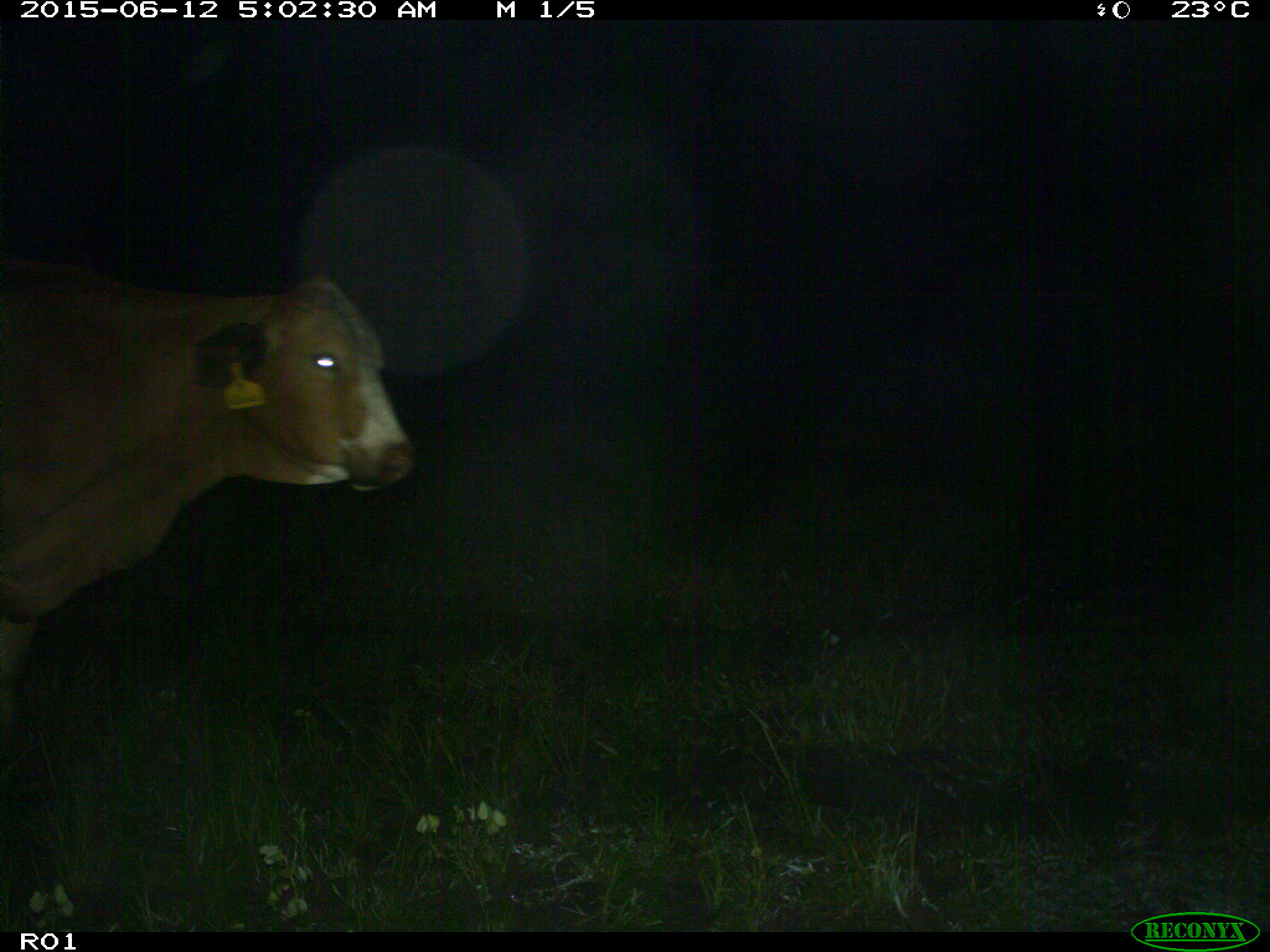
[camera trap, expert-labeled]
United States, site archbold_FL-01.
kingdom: Animalia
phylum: Chordata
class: Mammalia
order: Artiodactyla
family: Bovidae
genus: Bos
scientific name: Bos taurus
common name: domestic cow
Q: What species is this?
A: Bos taurus (domestic cow).